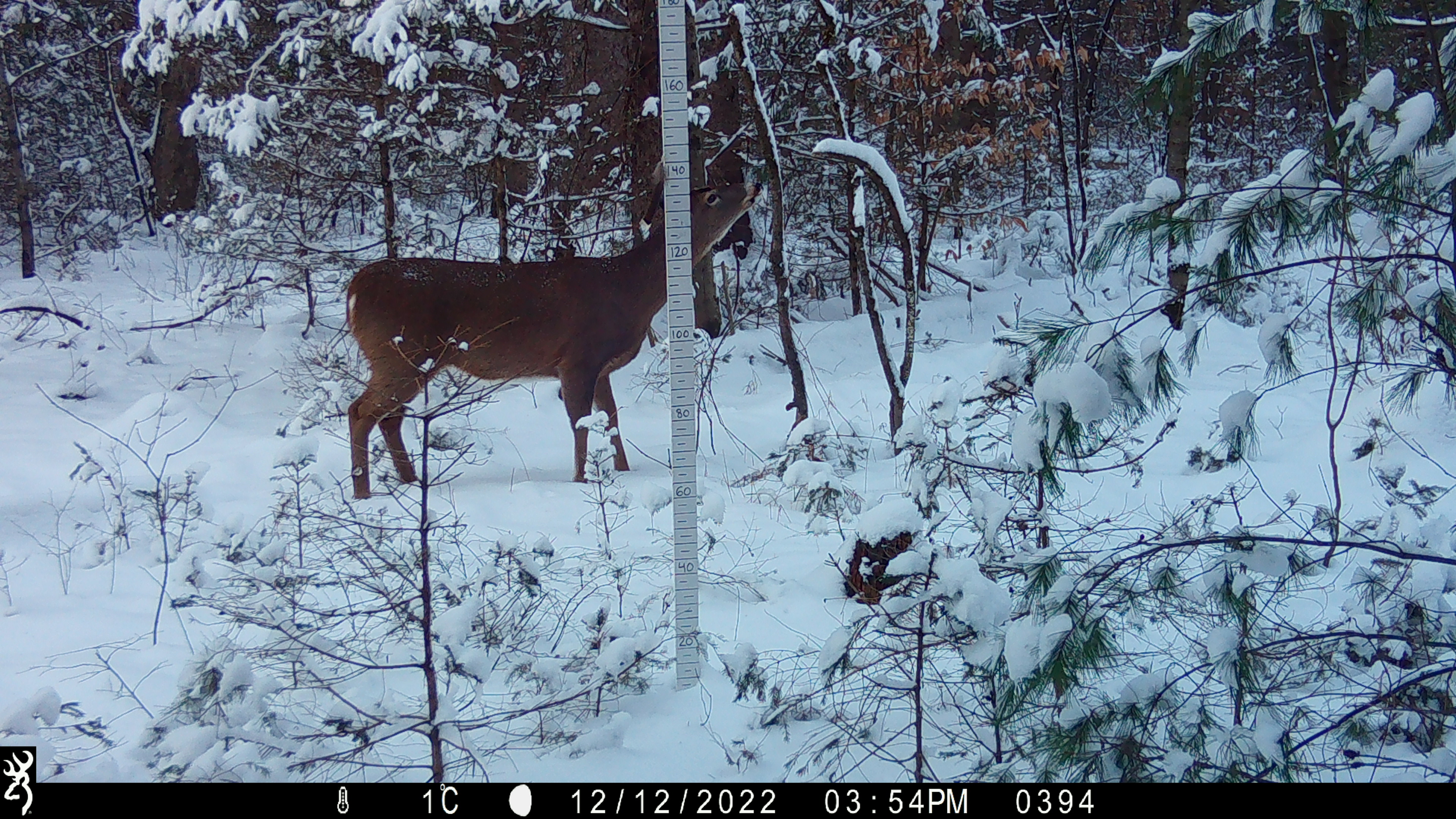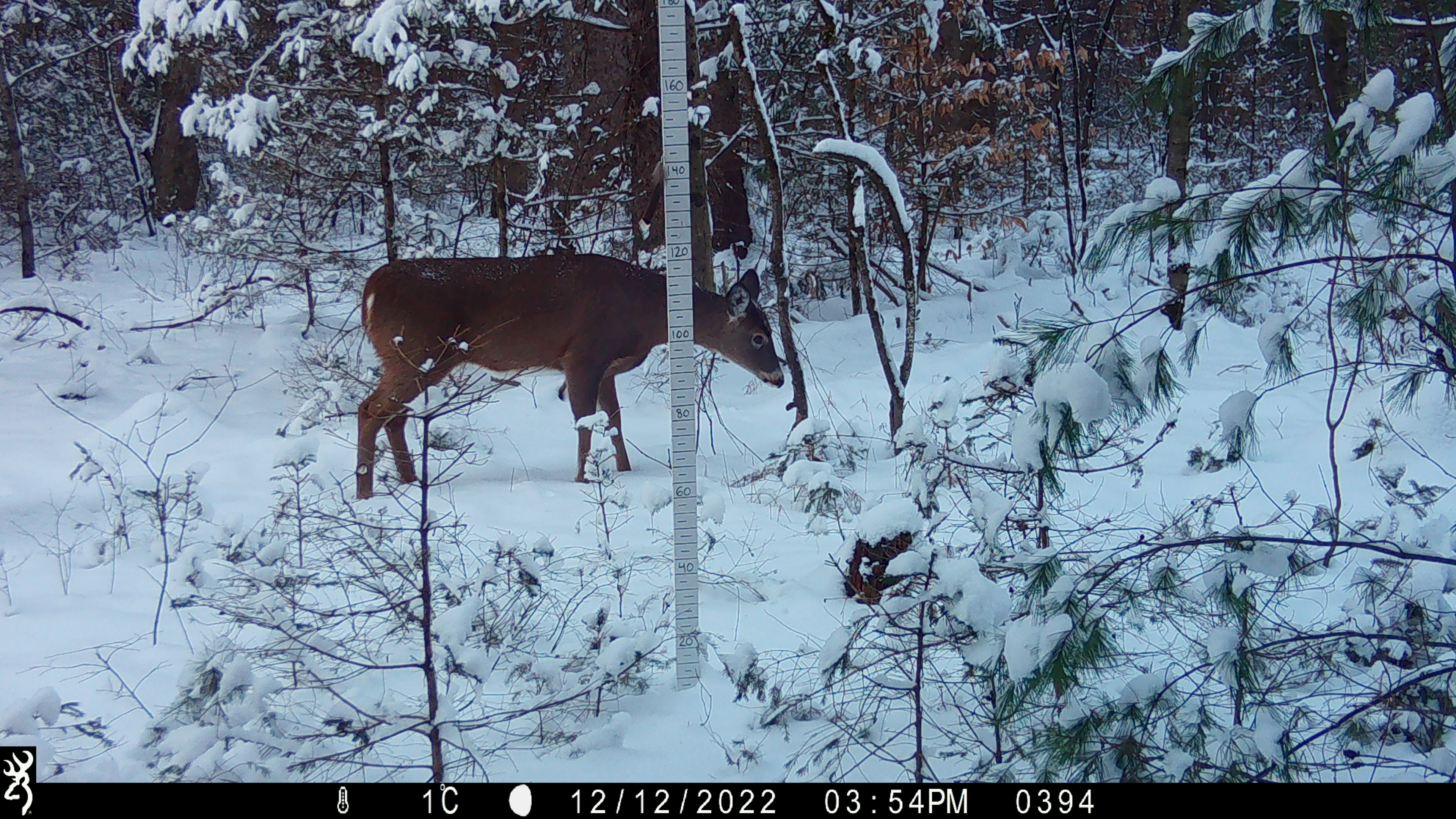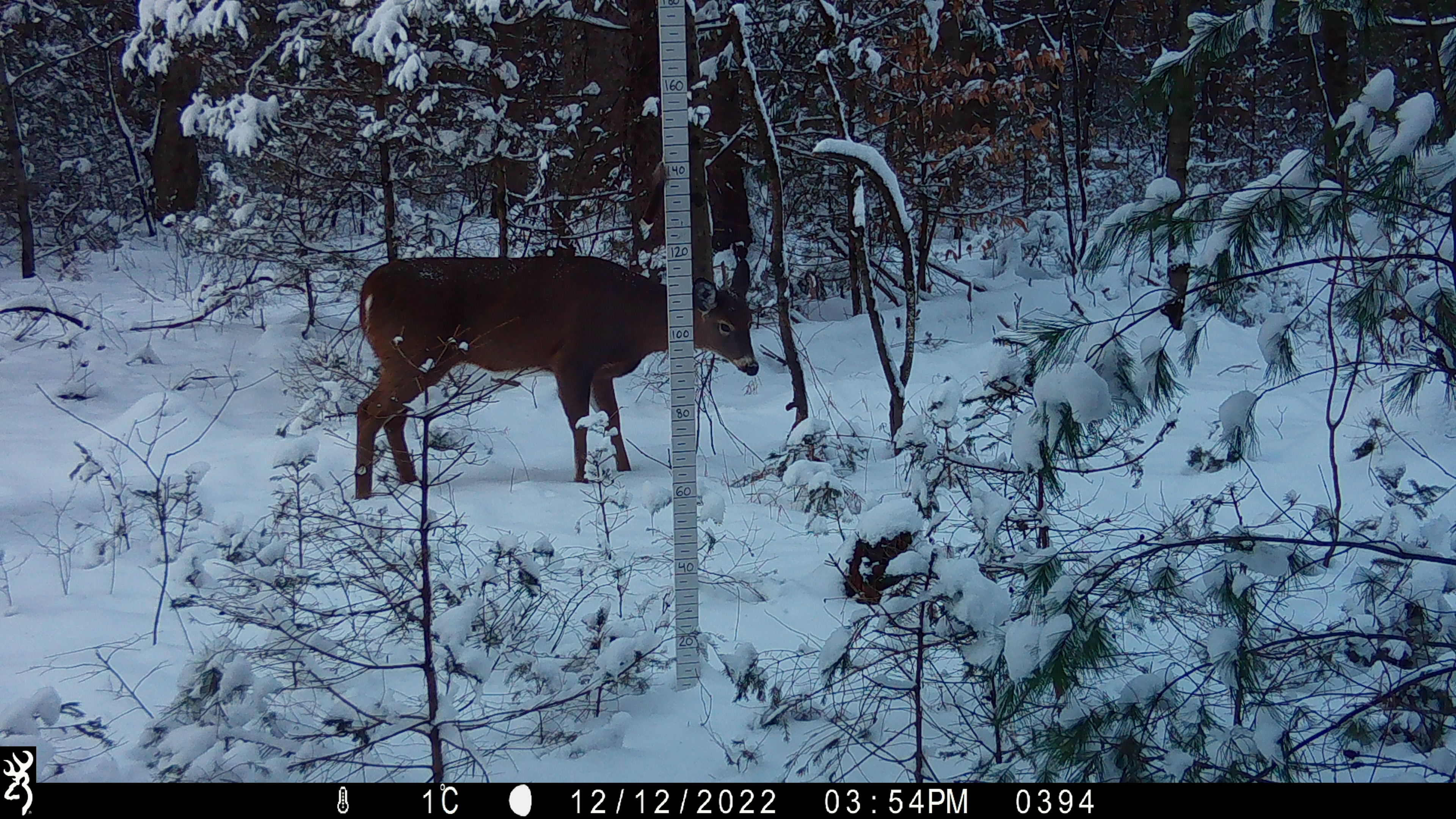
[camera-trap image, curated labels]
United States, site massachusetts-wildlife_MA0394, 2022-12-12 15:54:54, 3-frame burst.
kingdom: Animalia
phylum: Chordata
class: Mammalia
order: Artiodactyla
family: Cervidae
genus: Odocoileus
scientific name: Odocoileus virginianus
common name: white-tailed deer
White-tailed deer (Odocoileus virginianus).